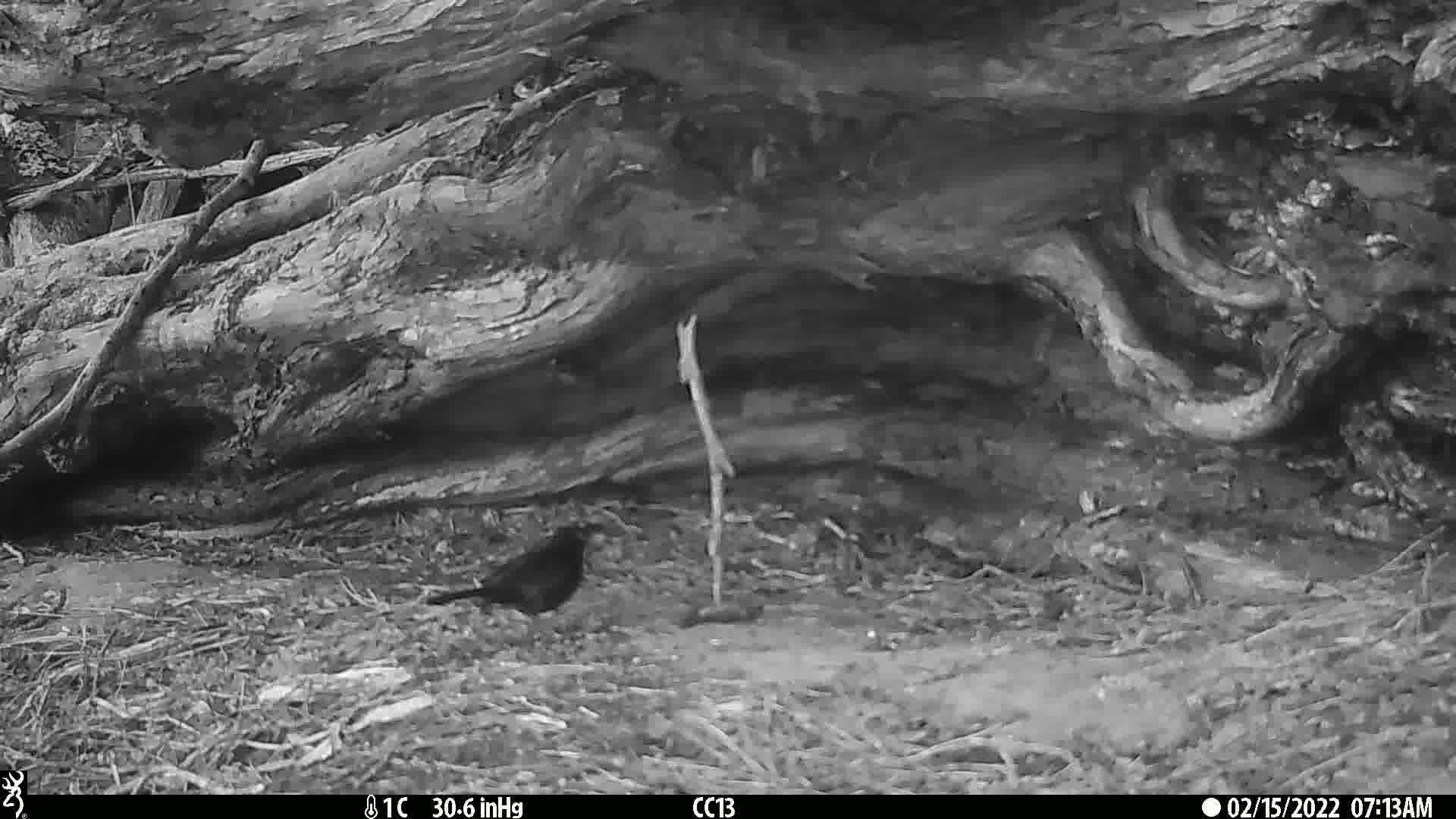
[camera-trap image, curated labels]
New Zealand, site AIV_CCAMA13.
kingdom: Animalia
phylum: Chordata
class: Aves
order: Passeriformes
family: Turdidae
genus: Turdus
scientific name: Turdus merula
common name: eurasian blackbird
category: blackbird